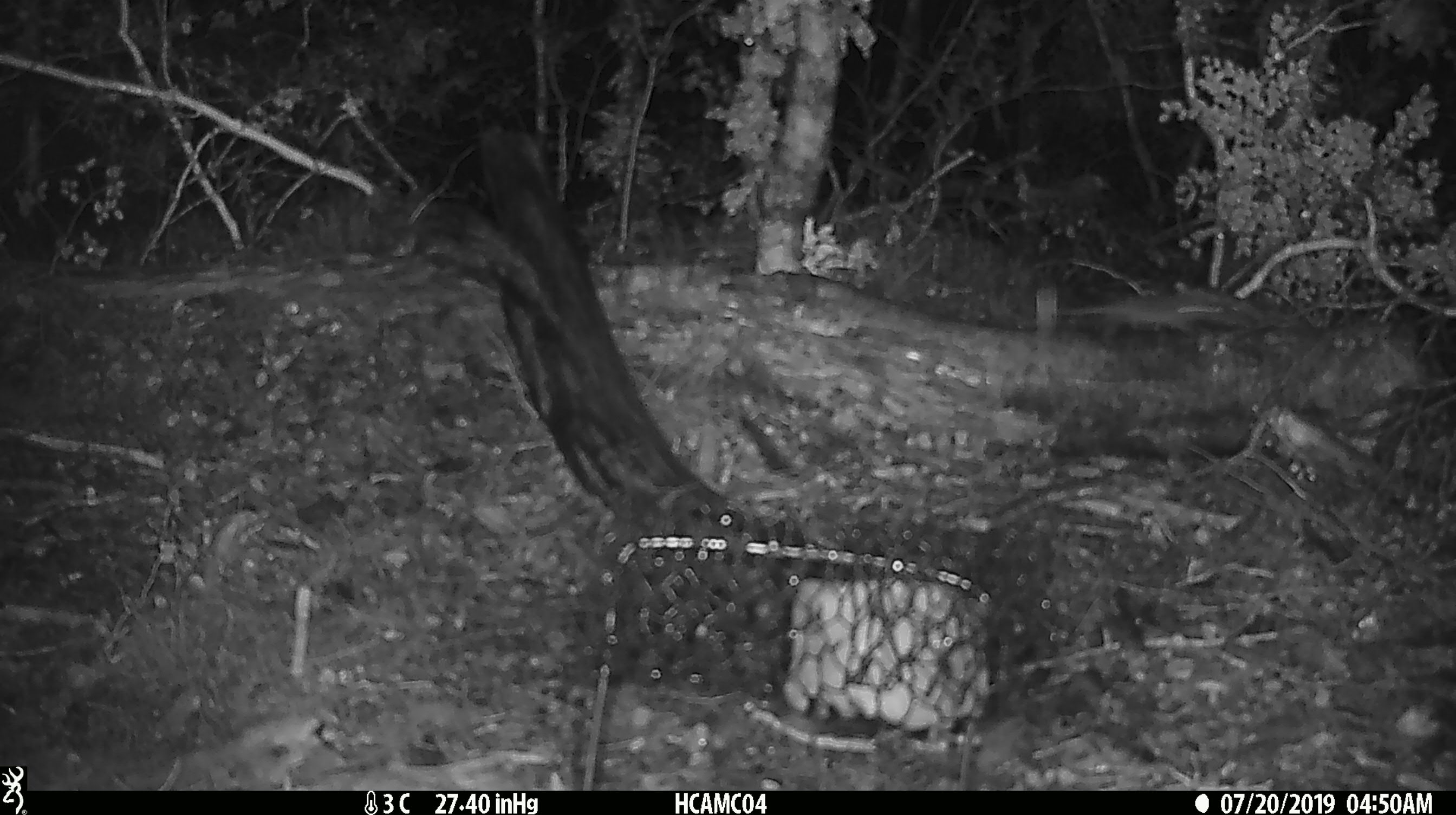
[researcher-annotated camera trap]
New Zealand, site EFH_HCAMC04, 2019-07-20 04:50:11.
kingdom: Animalia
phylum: Chordata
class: Mammalia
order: Rodentia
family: Muridae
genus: Mus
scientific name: Mus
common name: mouse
Mouse (Mus).